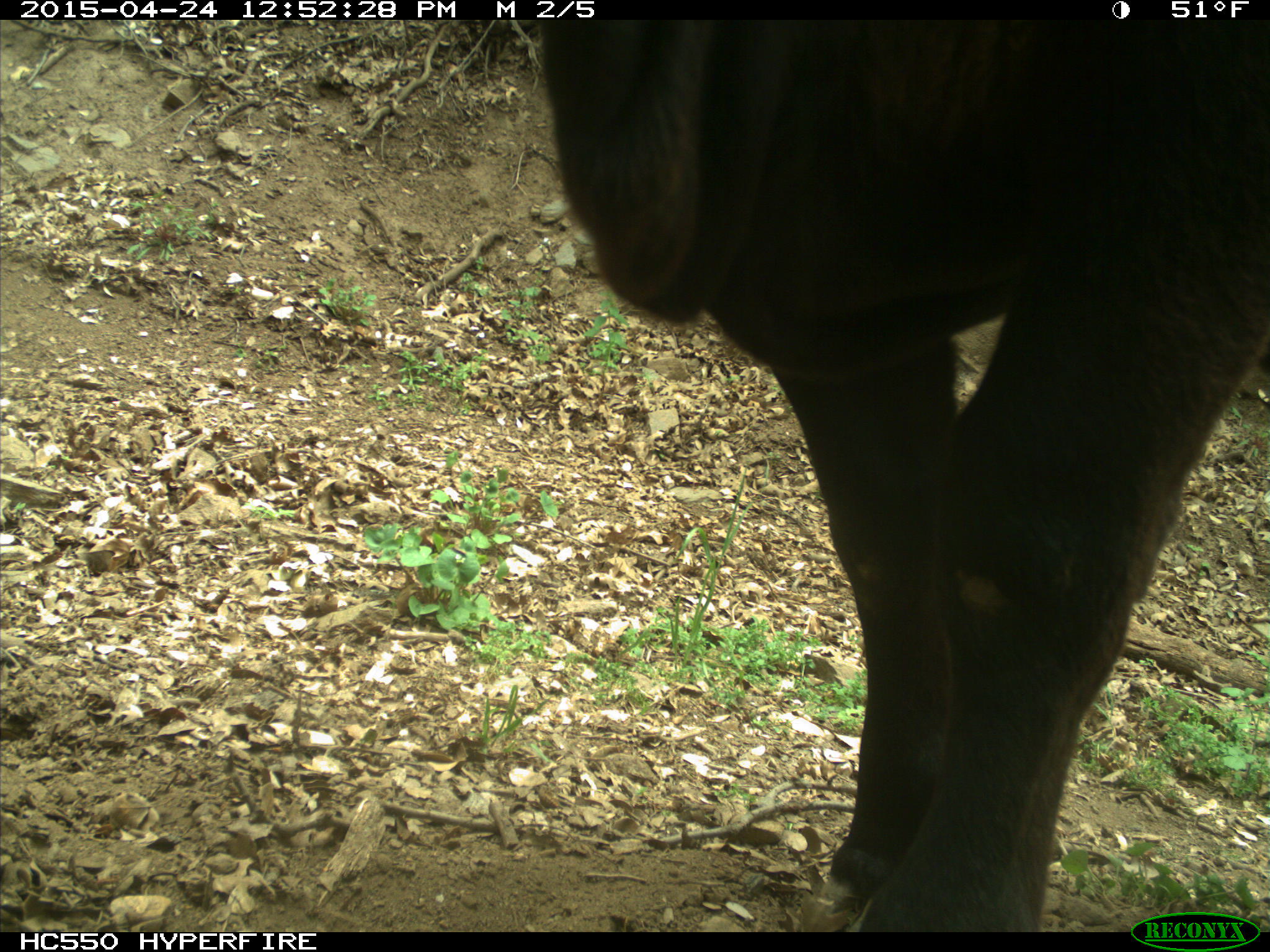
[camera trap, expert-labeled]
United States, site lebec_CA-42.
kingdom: Animalia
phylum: Chordata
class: Mammalia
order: Artiodactyla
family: Bovidae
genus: Bos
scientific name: Bos taurus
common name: domestic cow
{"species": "Bos taurus (domestic cow)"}